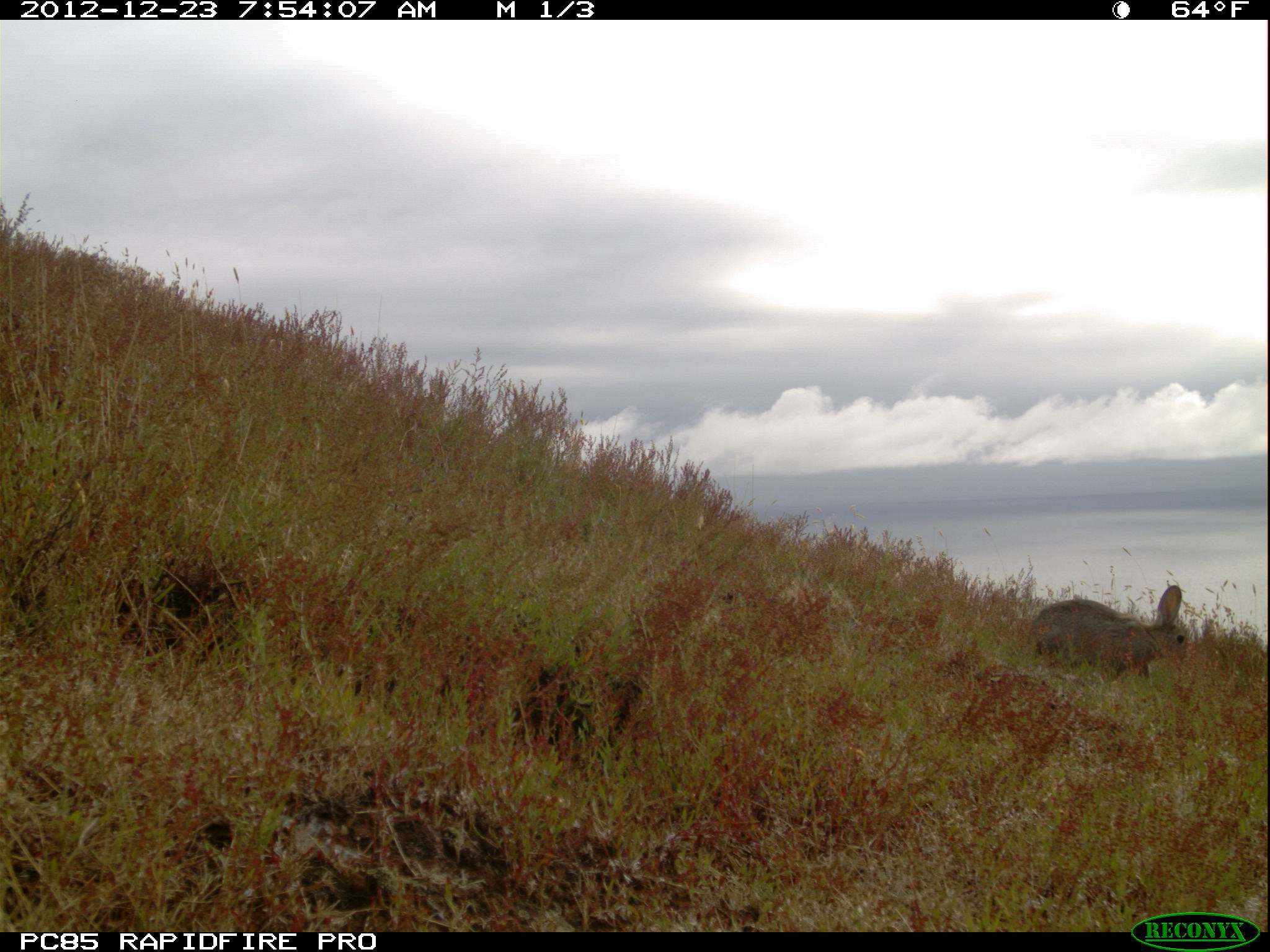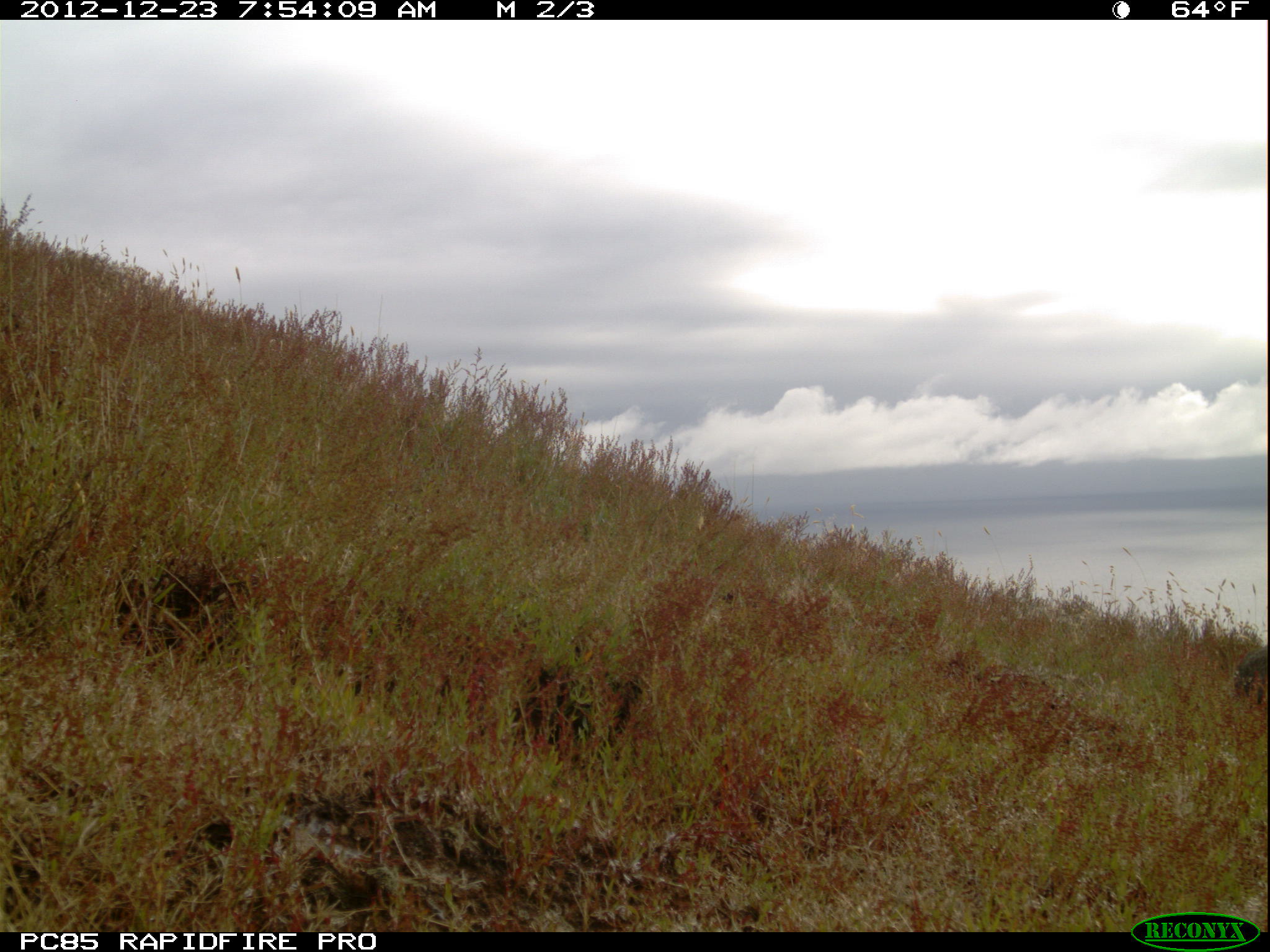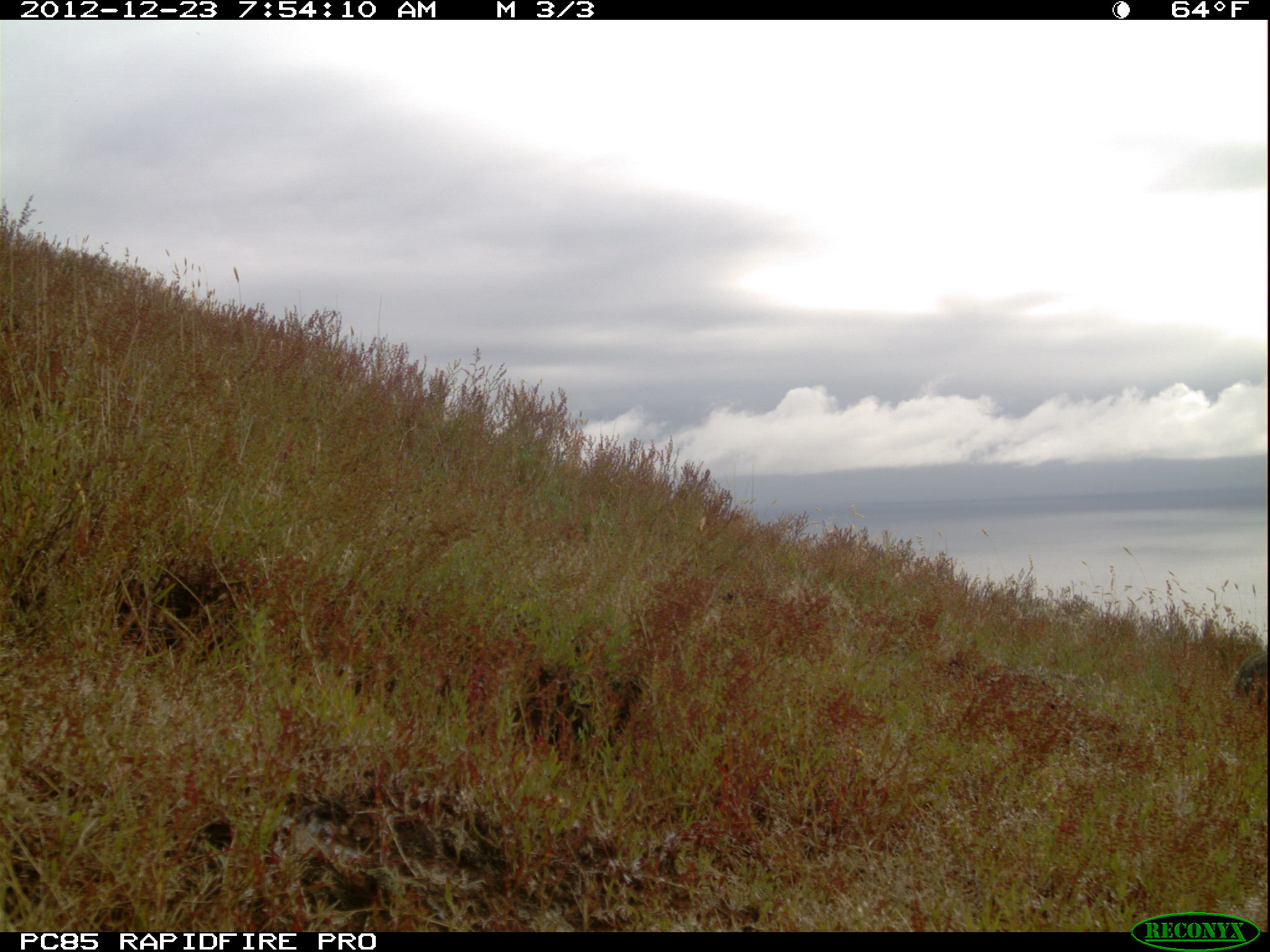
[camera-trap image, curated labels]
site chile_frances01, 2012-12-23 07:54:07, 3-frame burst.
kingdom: Animalia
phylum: Chordata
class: Mammalia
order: Lagomorpha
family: Leporidae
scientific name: Leporidae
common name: rabbits and hares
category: rabbit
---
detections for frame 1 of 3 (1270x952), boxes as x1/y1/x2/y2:
rabbit: 1023/577/1191/685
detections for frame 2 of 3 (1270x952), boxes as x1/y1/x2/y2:
rabbit: 1225/636/1270/713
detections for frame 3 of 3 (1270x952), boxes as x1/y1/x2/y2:
rabbit: 1201/631/1270/725